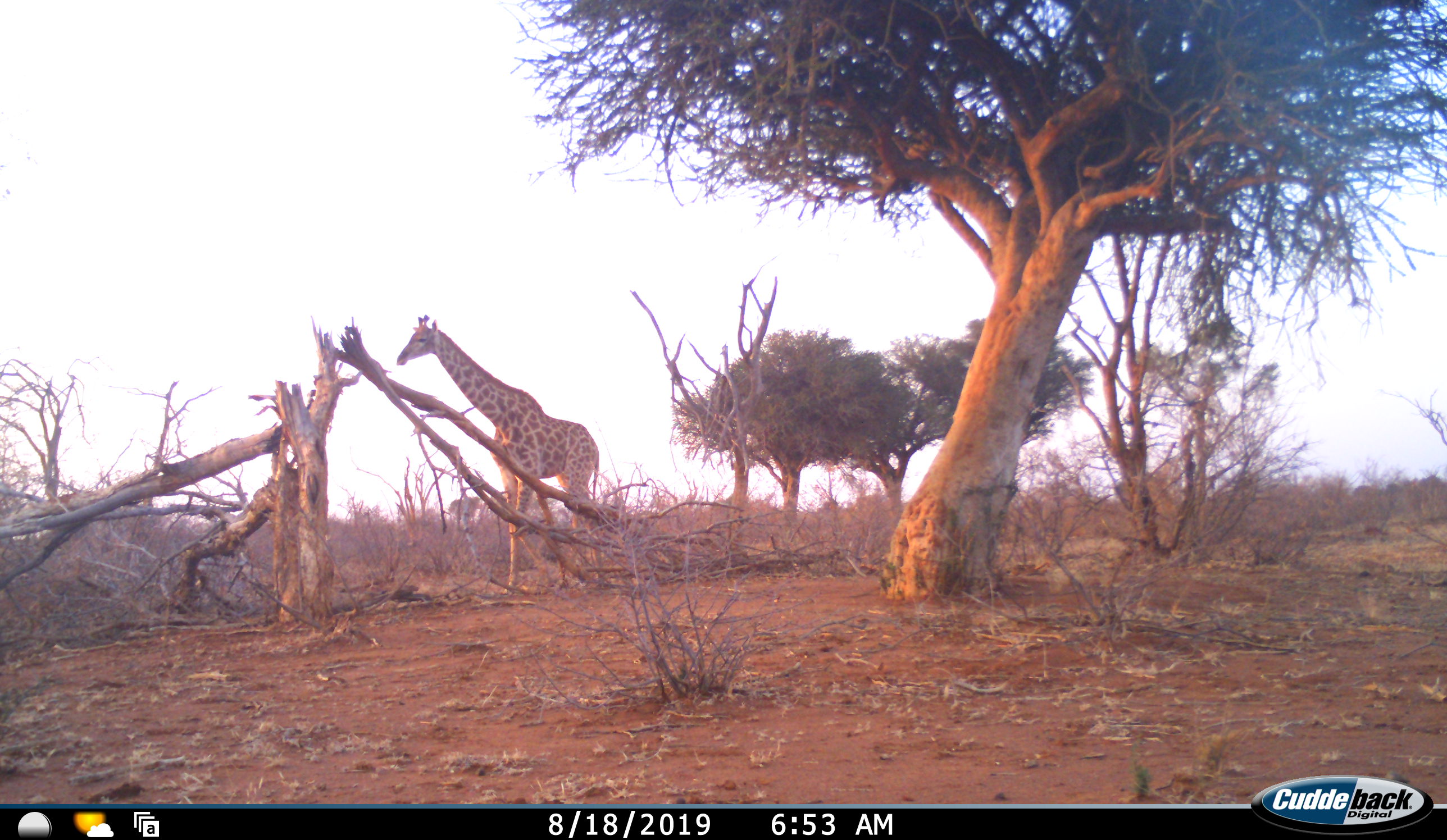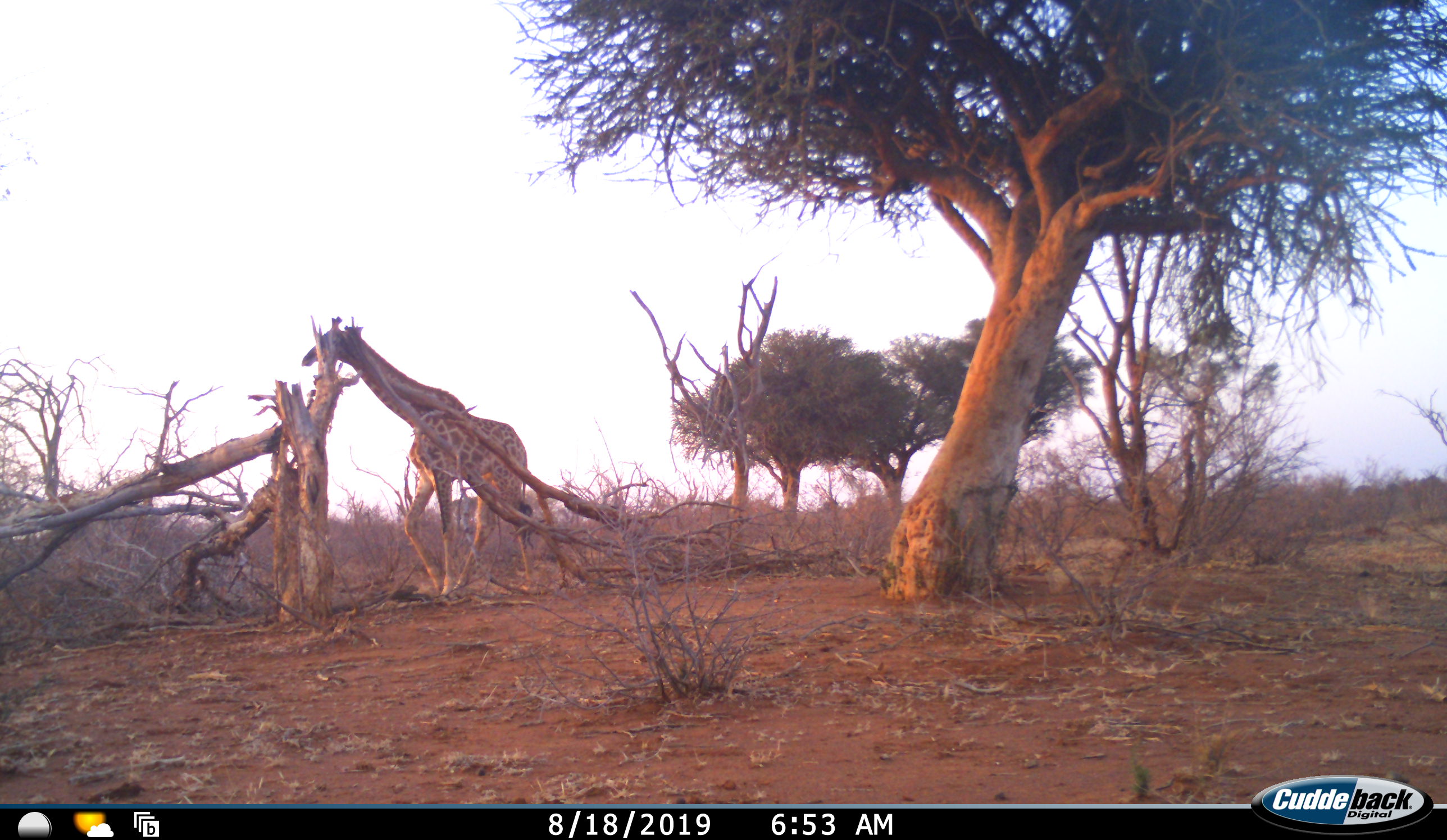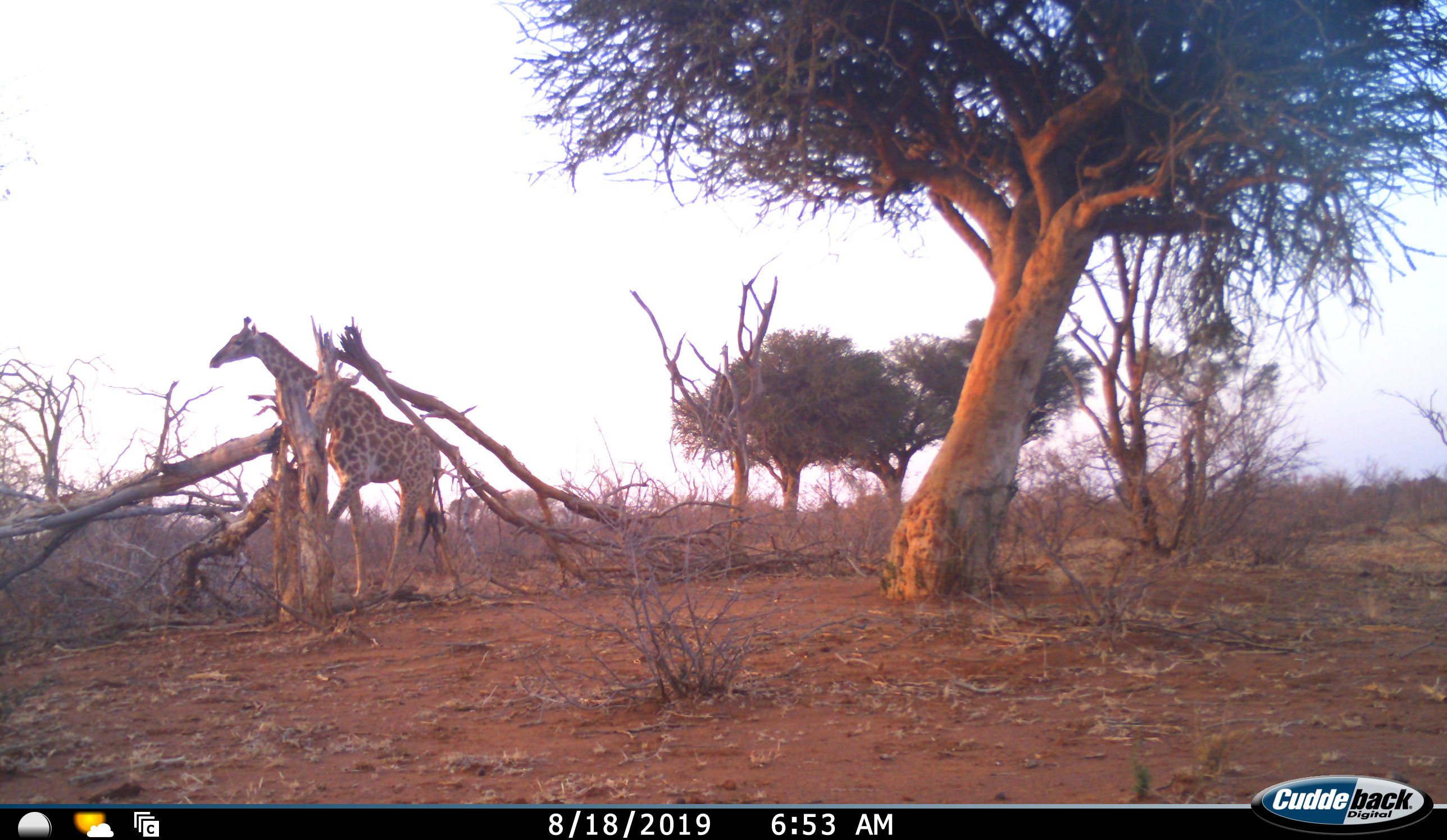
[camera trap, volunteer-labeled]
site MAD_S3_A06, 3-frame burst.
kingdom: Animalia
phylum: Chordata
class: Mammalia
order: Artiodactyla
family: Giraffidae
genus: Giraffa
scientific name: Giraffa camelopardalis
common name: giraffe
Giraffe (Giraffa camelopardalis), count 1. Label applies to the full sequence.